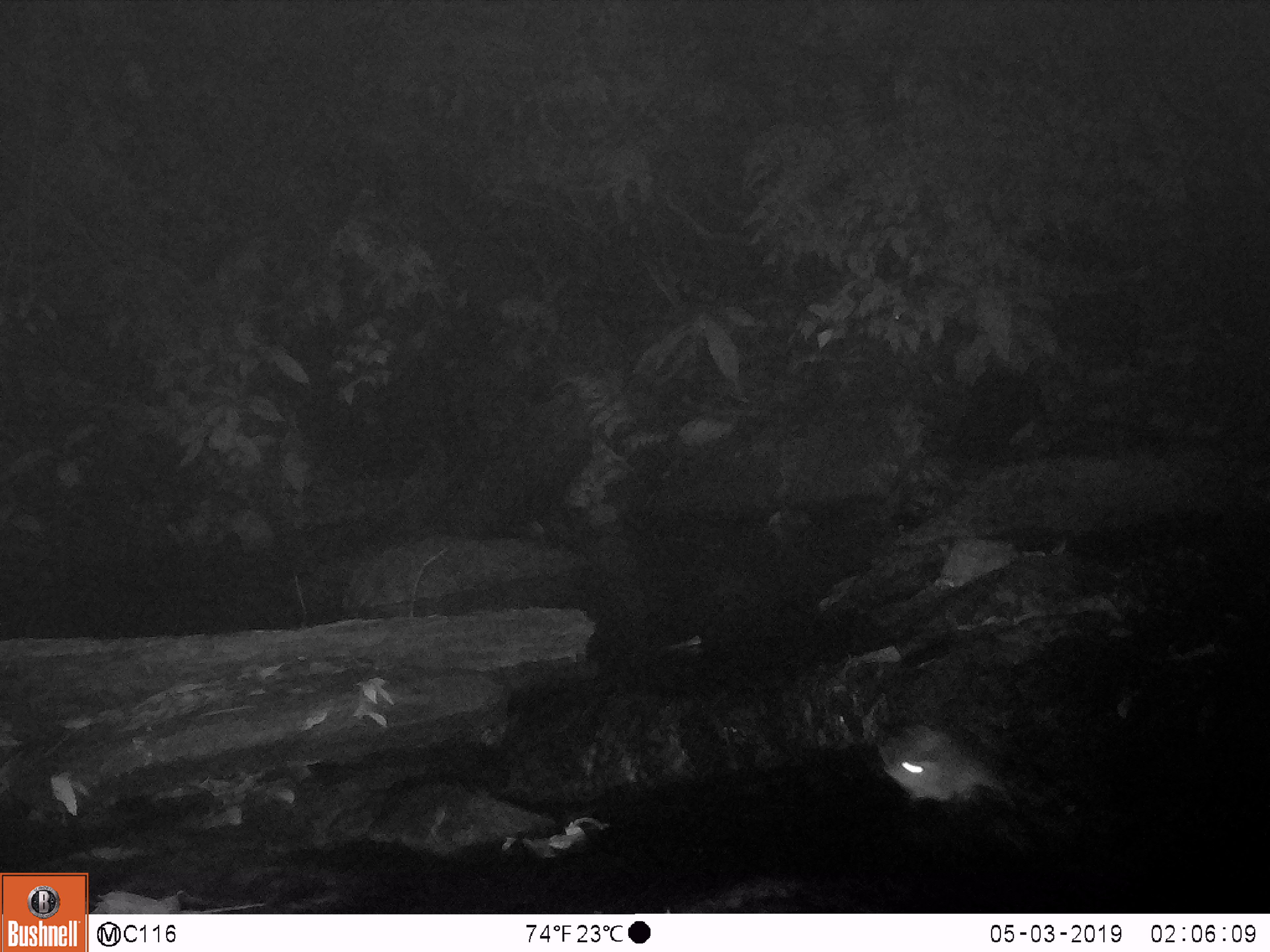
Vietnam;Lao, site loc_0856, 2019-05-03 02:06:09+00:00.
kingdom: Animalia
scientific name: Animalia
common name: animal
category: unidentified small animal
Unidentified small animal (animal) (Animalia). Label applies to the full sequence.